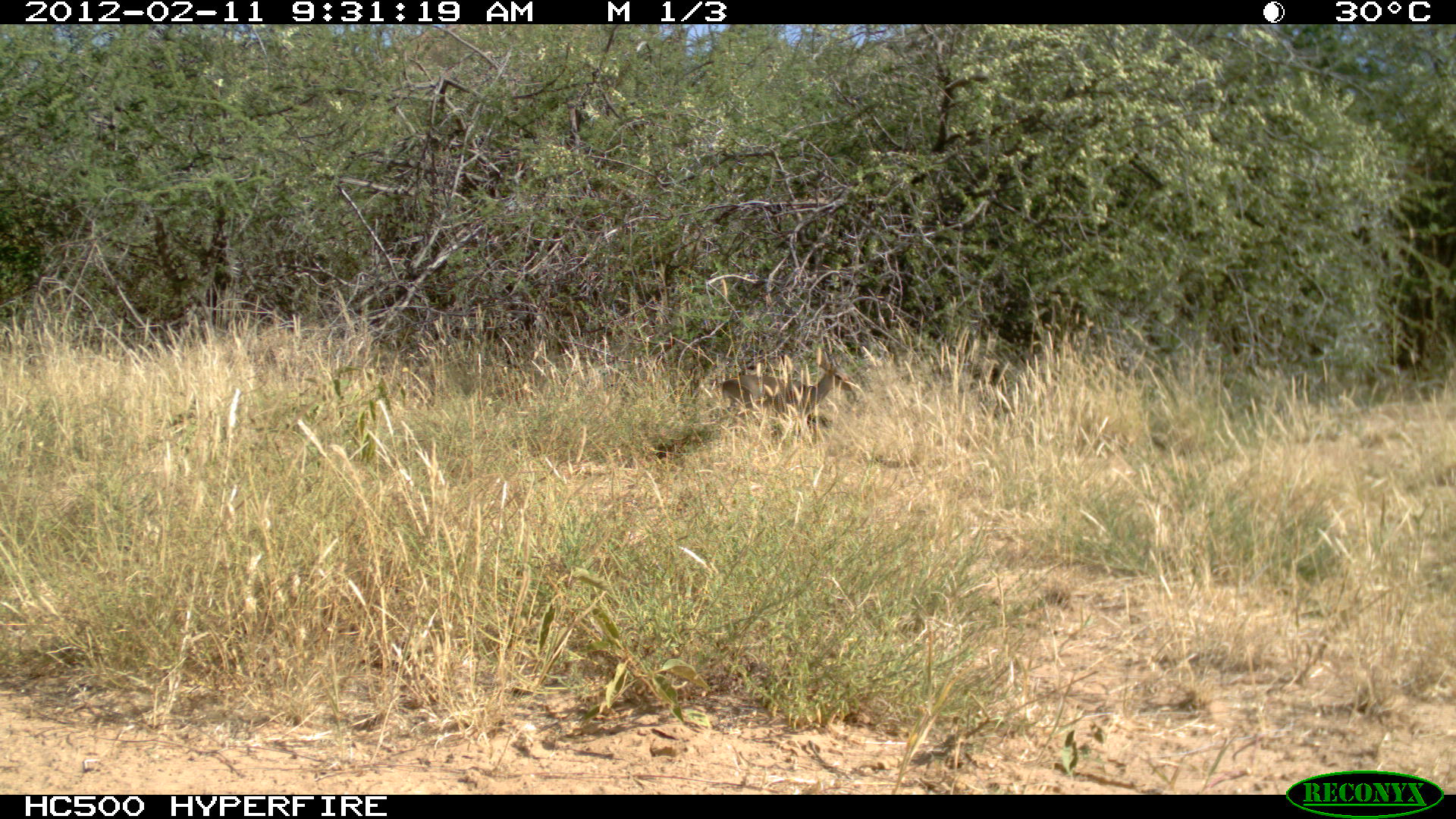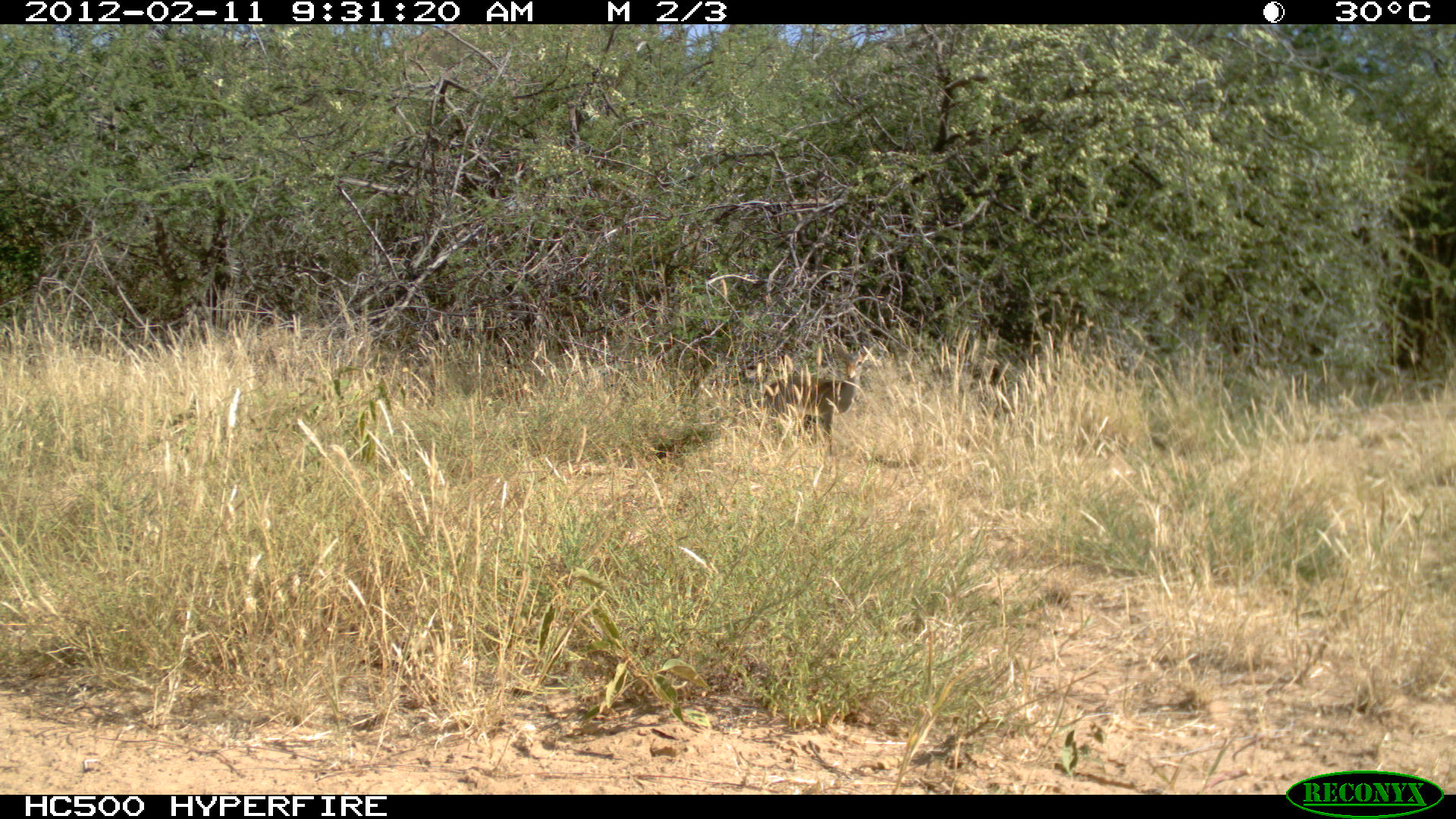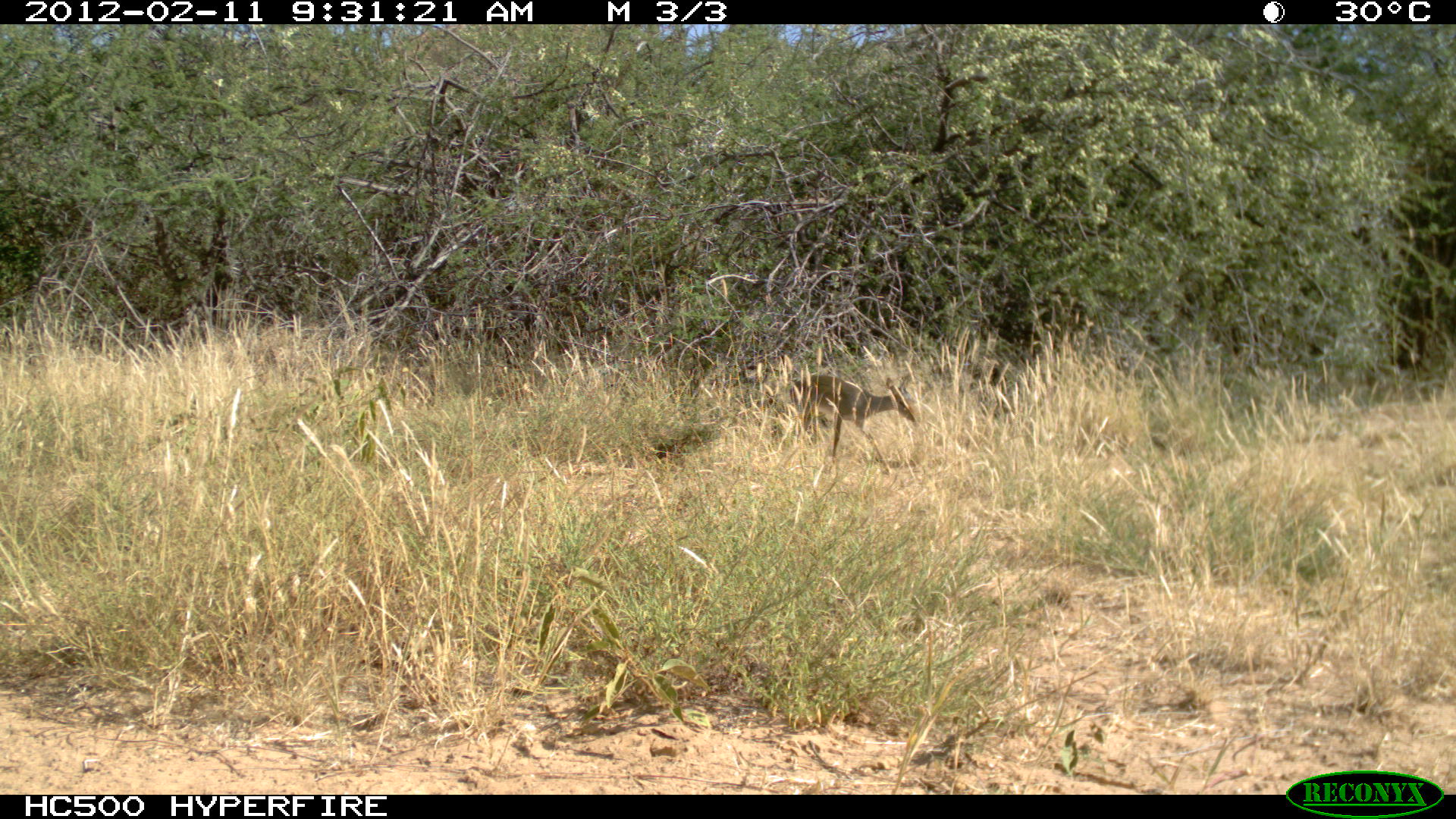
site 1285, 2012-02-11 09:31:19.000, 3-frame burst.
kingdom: Animalia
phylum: Chordata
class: Mammalia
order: Artiodactyla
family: Bovidae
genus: Madoqua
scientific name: Madoqua guentheri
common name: günther's dik-dik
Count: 1.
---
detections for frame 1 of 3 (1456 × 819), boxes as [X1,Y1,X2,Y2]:
madoqua guentheri: [715,347,856,424]; [739,351,769,376]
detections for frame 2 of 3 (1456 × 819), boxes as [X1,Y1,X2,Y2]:
madoqua guentheri: [760,341,866,455]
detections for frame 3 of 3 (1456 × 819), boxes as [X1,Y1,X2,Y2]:
madoqua guentheri: [788,372,915,476]